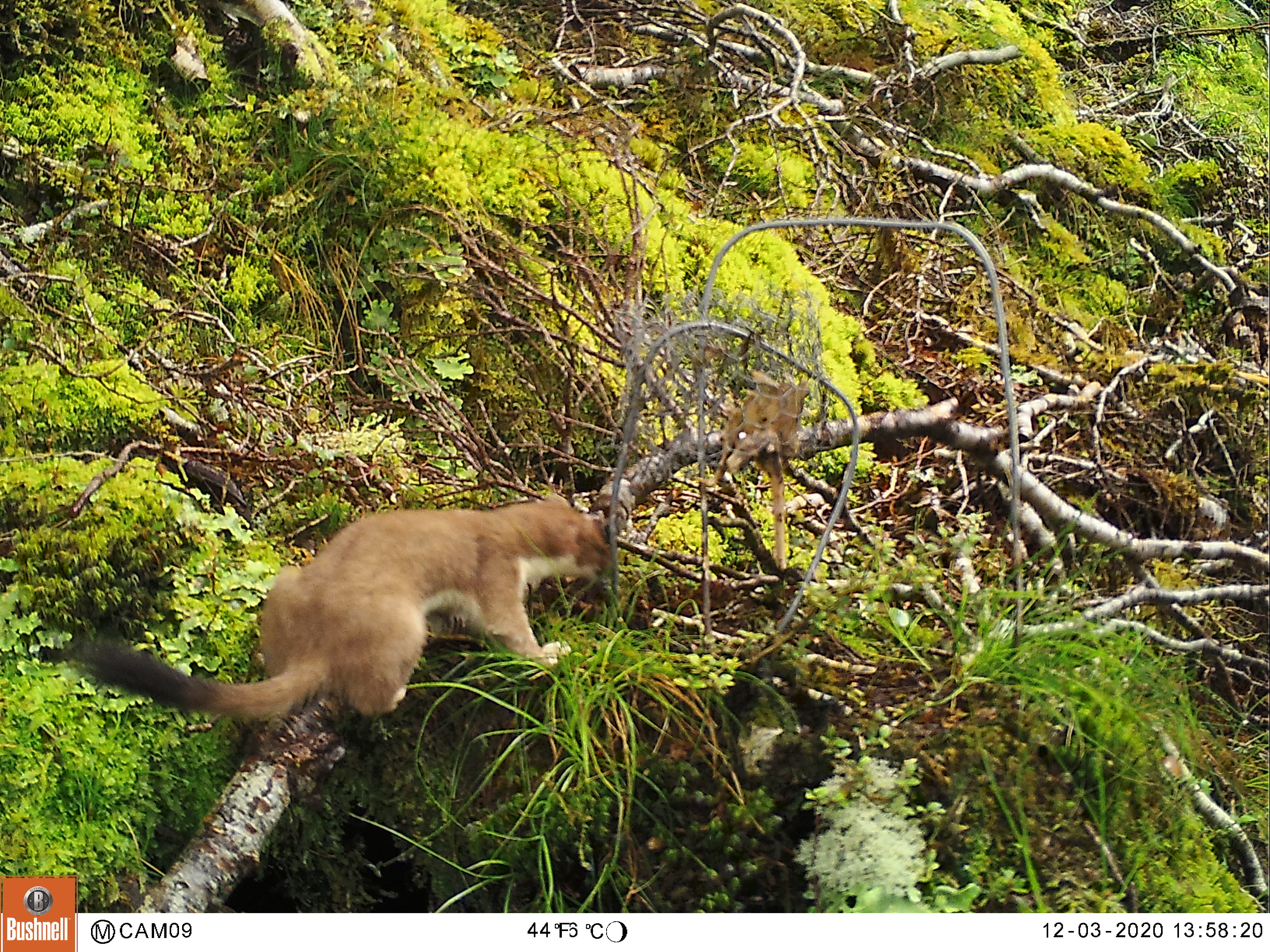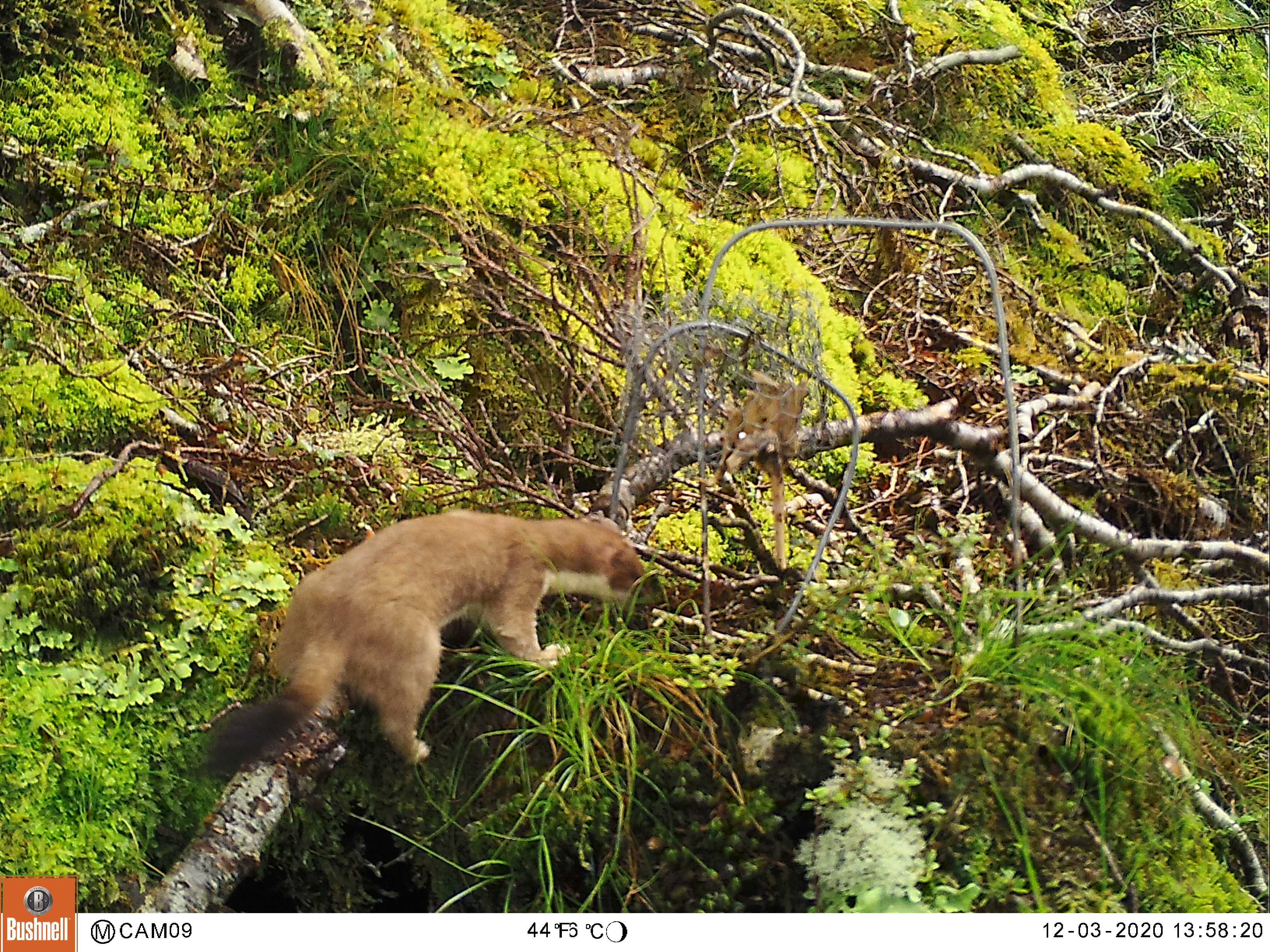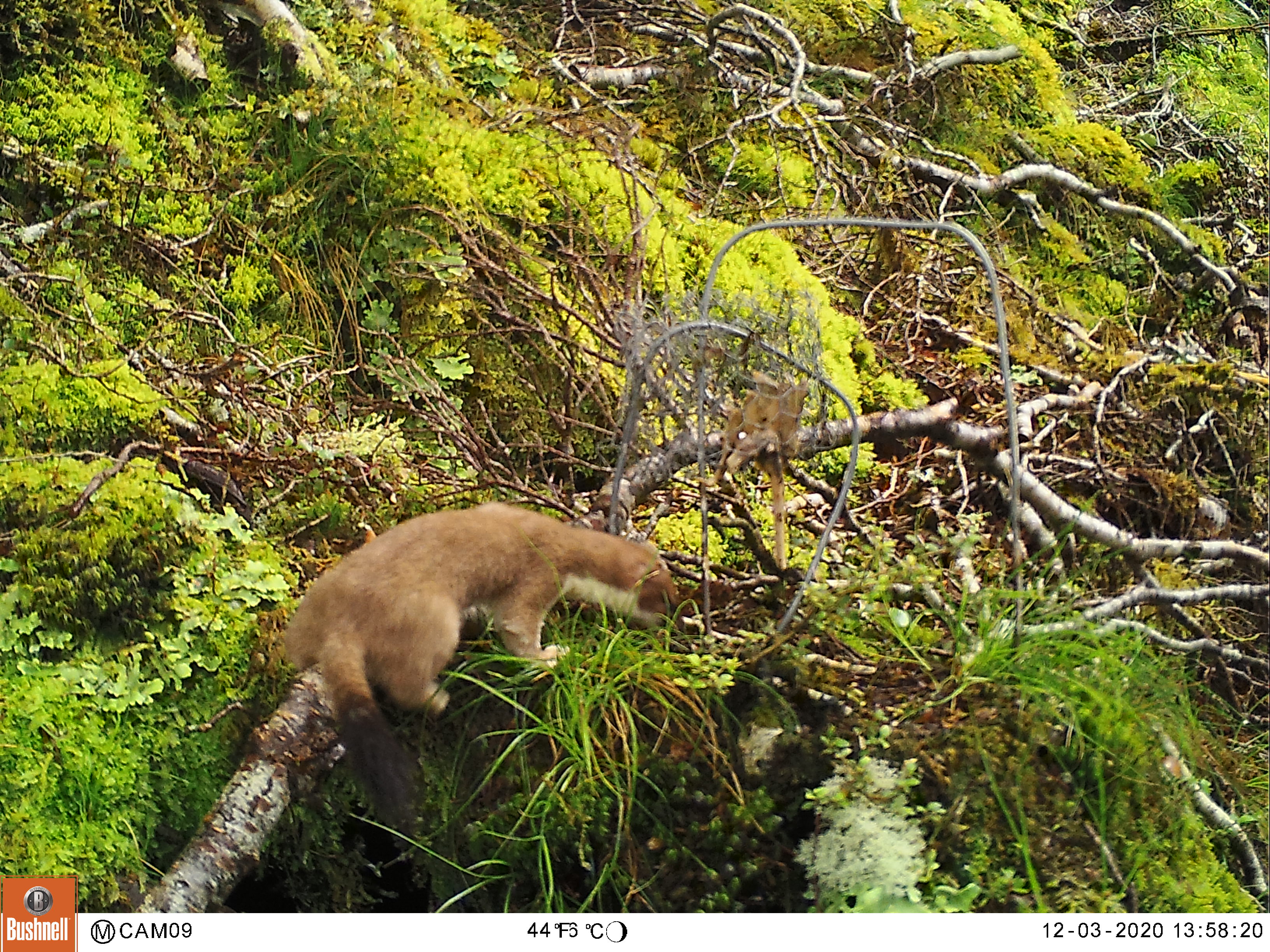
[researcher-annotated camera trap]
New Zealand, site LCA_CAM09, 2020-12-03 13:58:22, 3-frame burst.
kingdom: Animalia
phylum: Chordata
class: Mammalia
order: Carnivora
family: Mustelidae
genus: Mustela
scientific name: Mustela erminea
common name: stoat